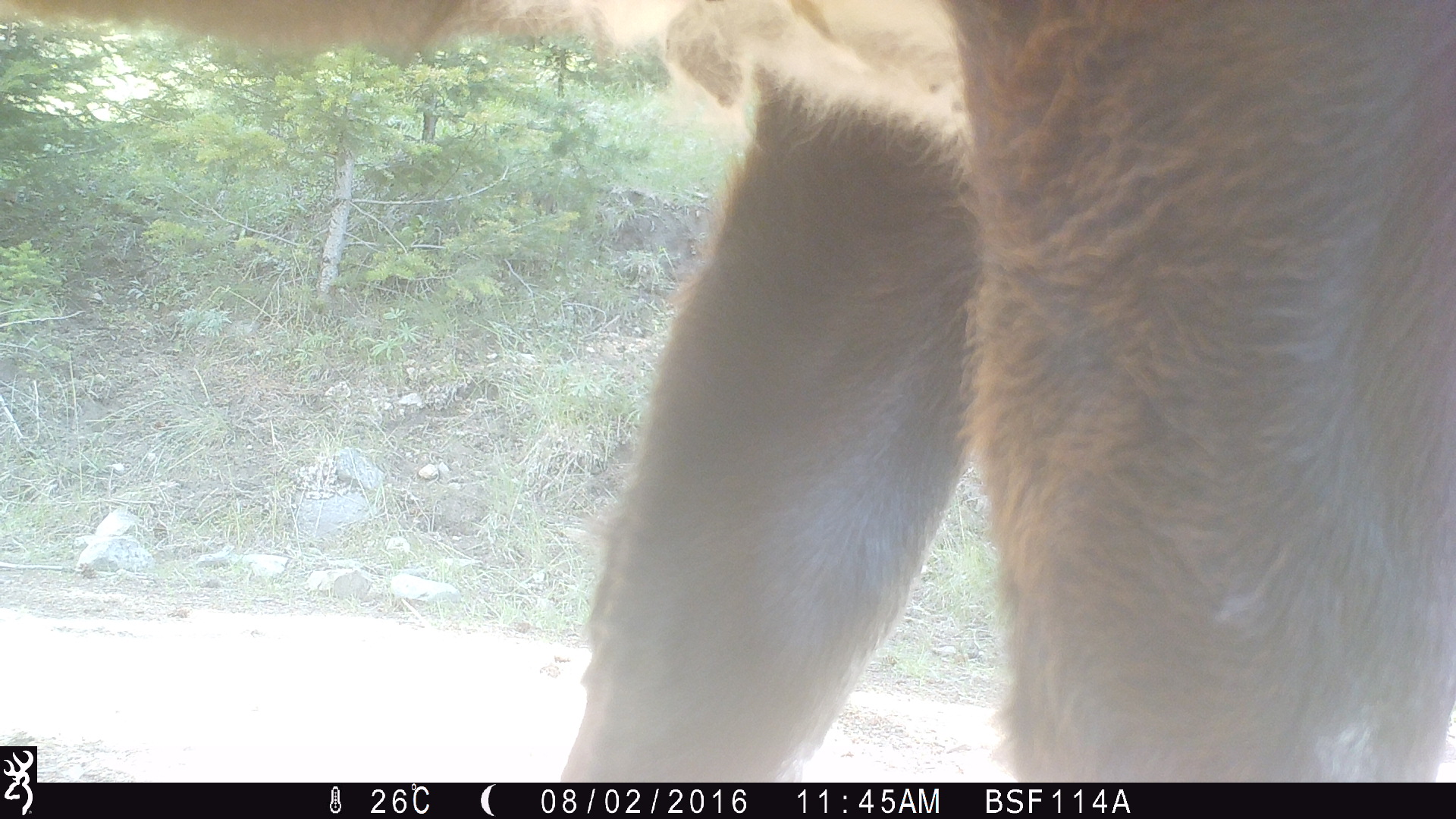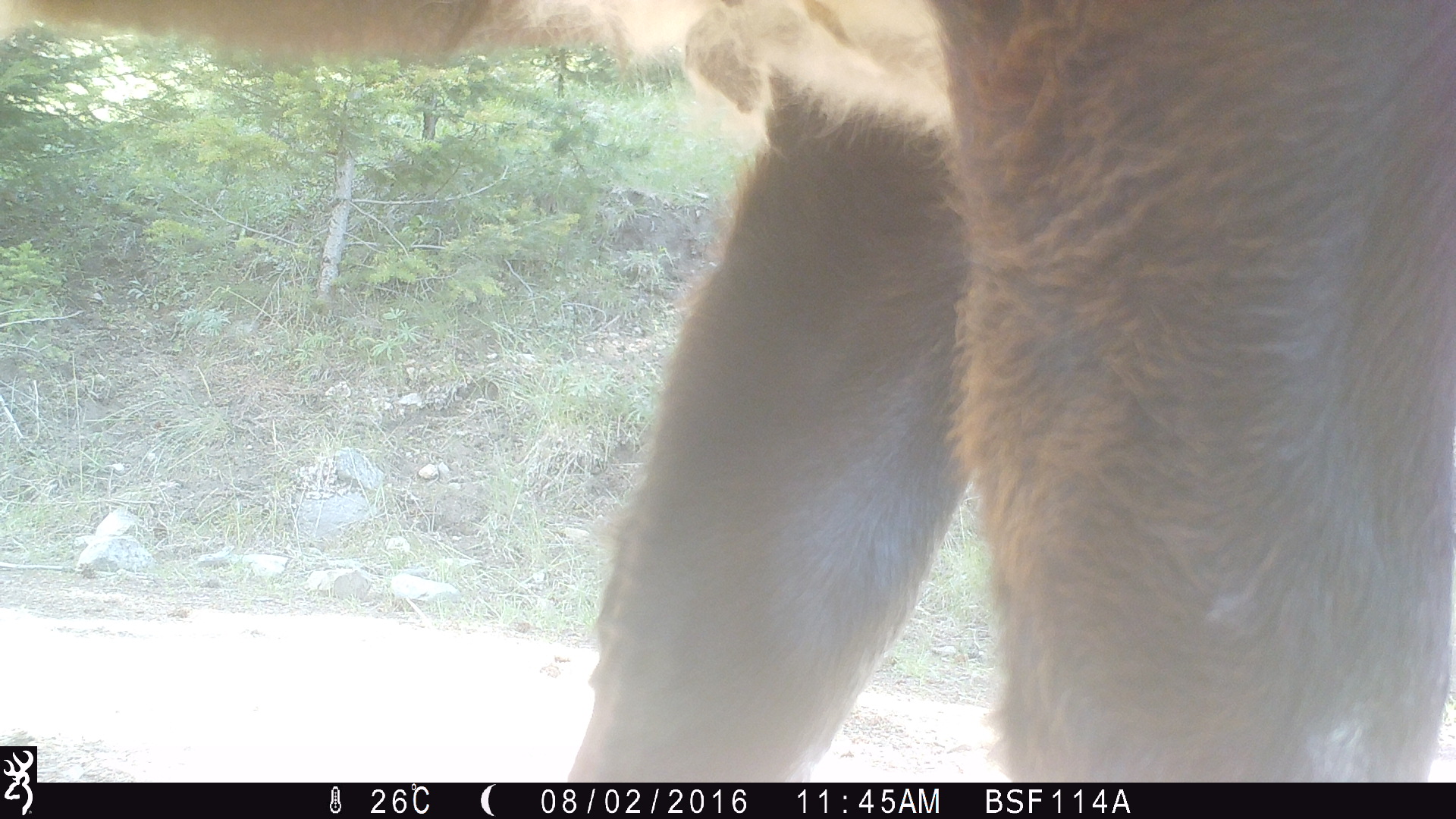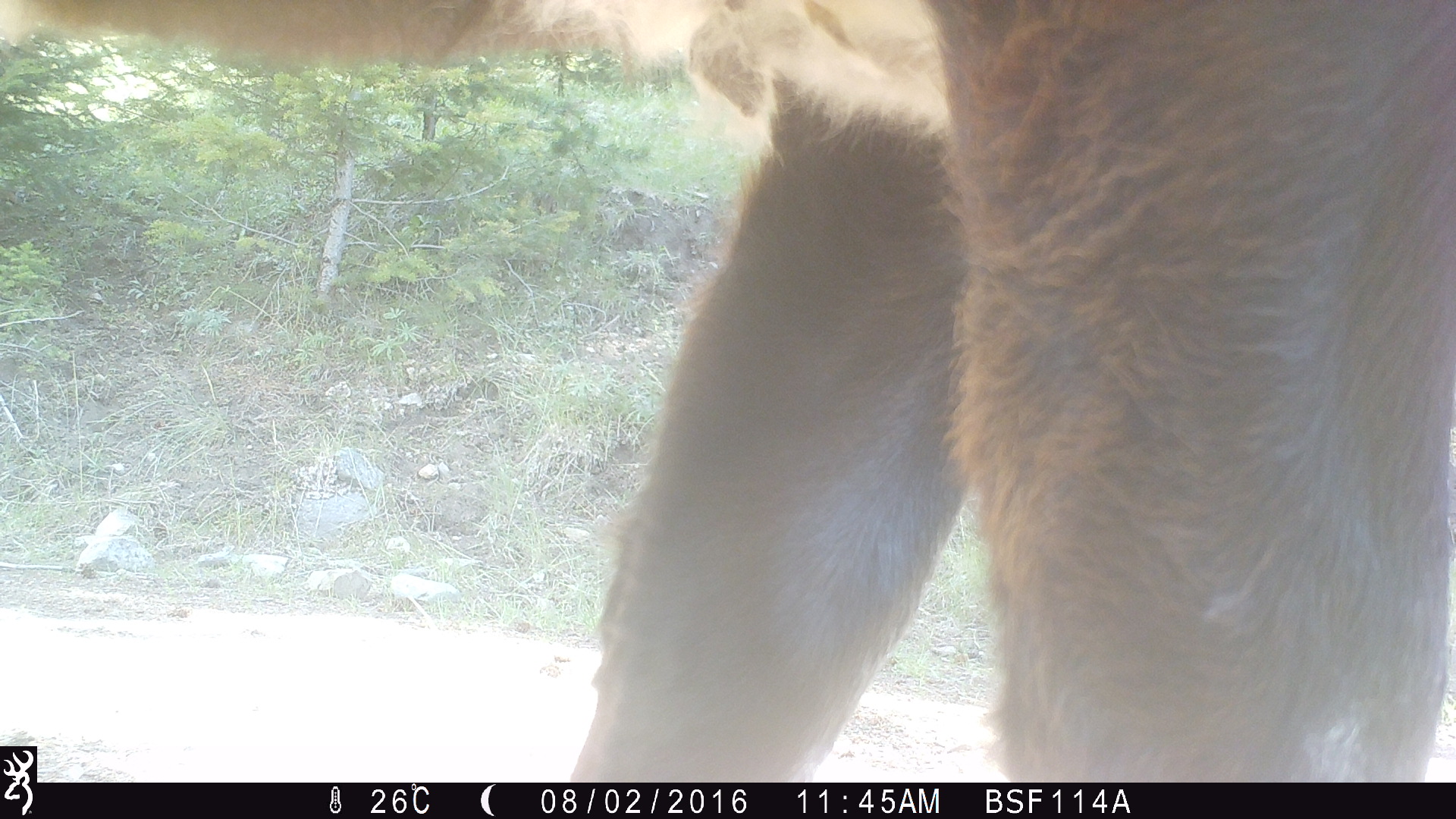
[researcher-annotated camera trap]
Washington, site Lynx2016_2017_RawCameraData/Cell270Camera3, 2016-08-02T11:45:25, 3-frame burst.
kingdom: Animalia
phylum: Chordata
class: Mammalia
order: Artiodactyla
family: Bovidae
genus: Bos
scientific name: Bos taurus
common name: domestic cattle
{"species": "domestic cattle (Bos taurus)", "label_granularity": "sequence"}